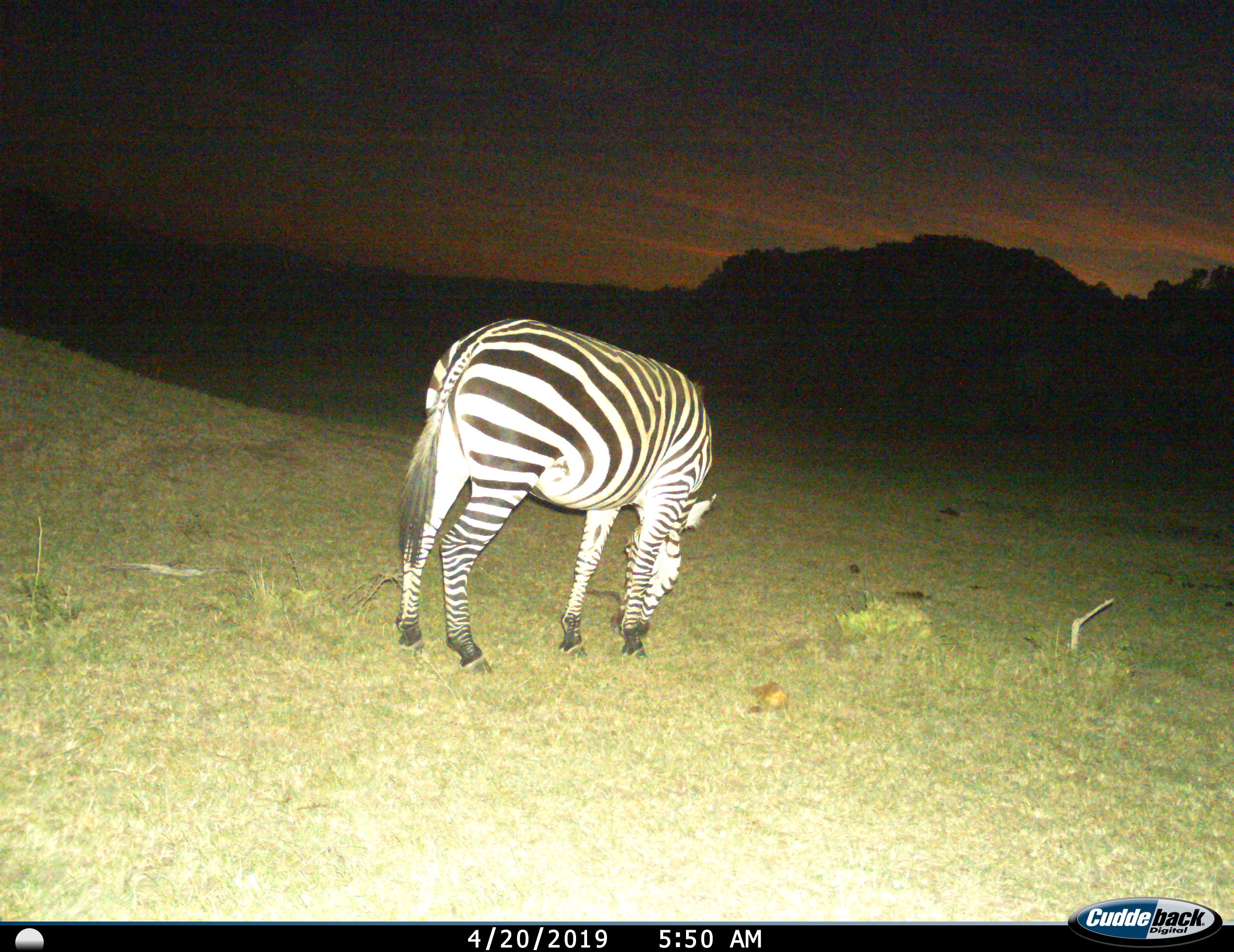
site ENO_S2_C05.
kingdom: Animalia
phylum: Chordata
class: Mammalia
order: Perissodactyla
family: Equidae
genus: Equus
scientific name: Equus quagga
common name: plains zebra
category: zebraplains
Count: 1.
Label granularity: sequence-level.